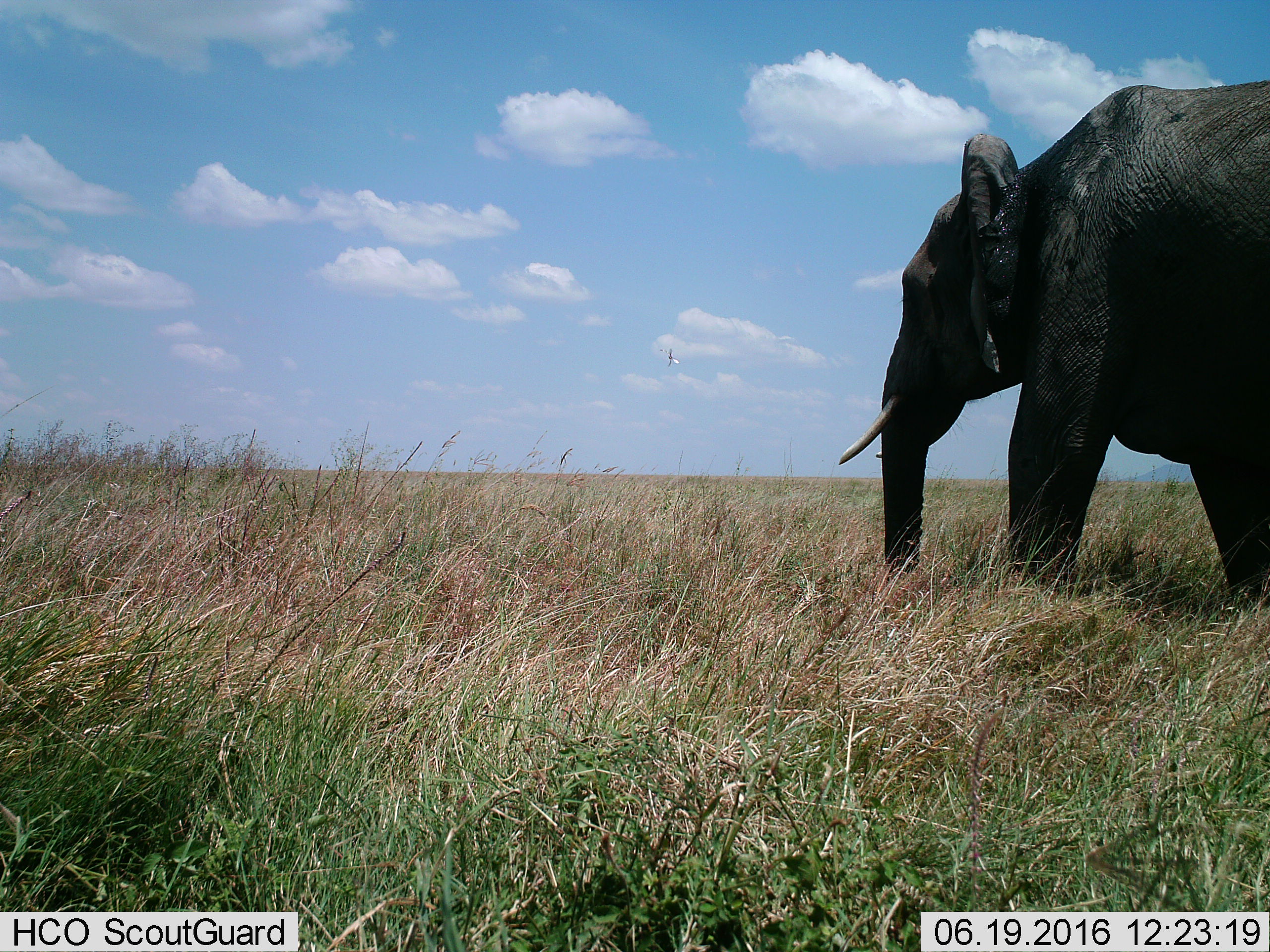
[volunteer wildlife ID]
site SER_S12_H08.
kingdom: Animalia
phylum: Chordata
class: Mammalia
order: Proboscidea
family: Elephantidae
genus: Loxodonta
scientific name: Loxodonta africana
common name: african bush elephant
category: elephant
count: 1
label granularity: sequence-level